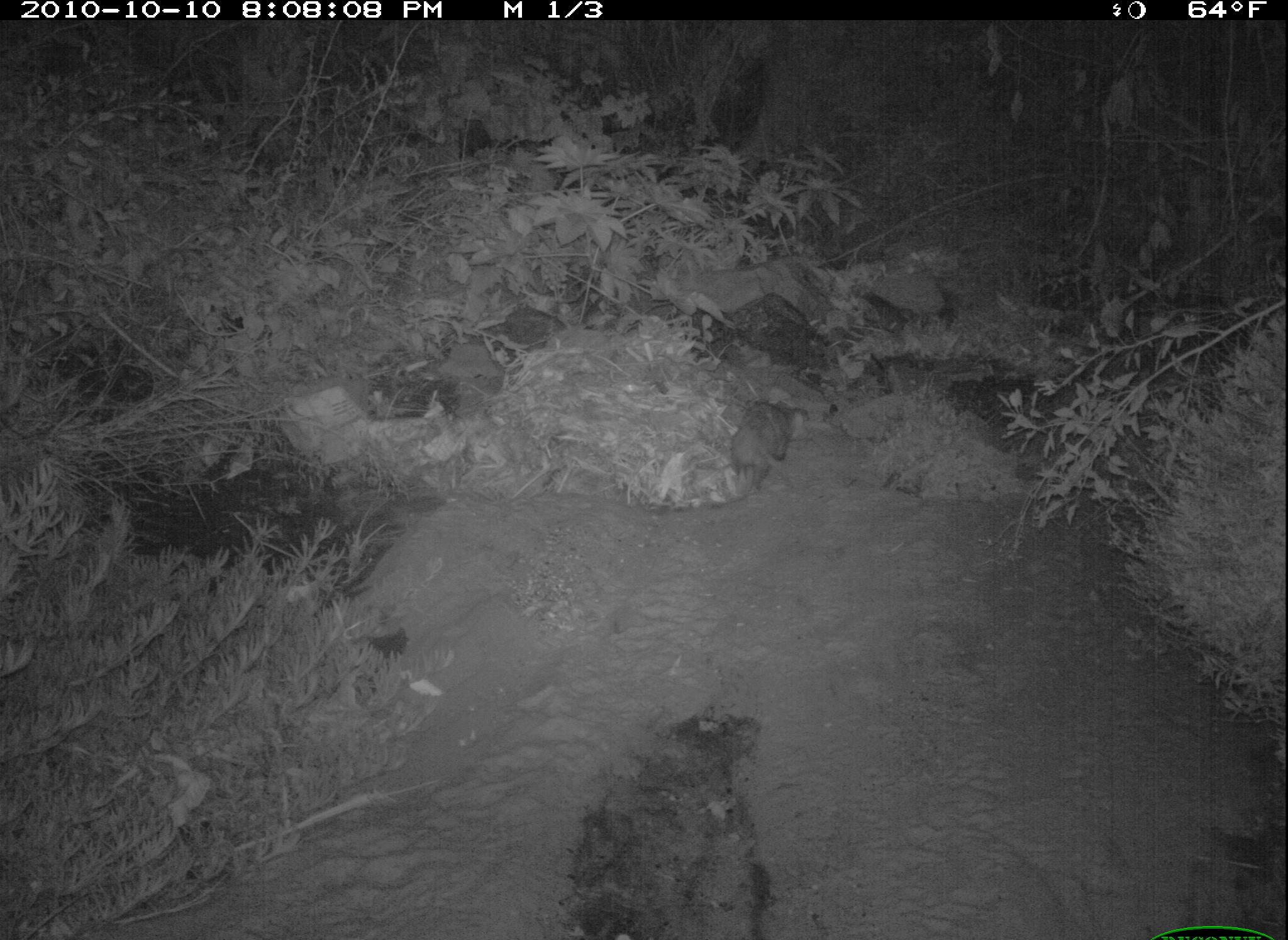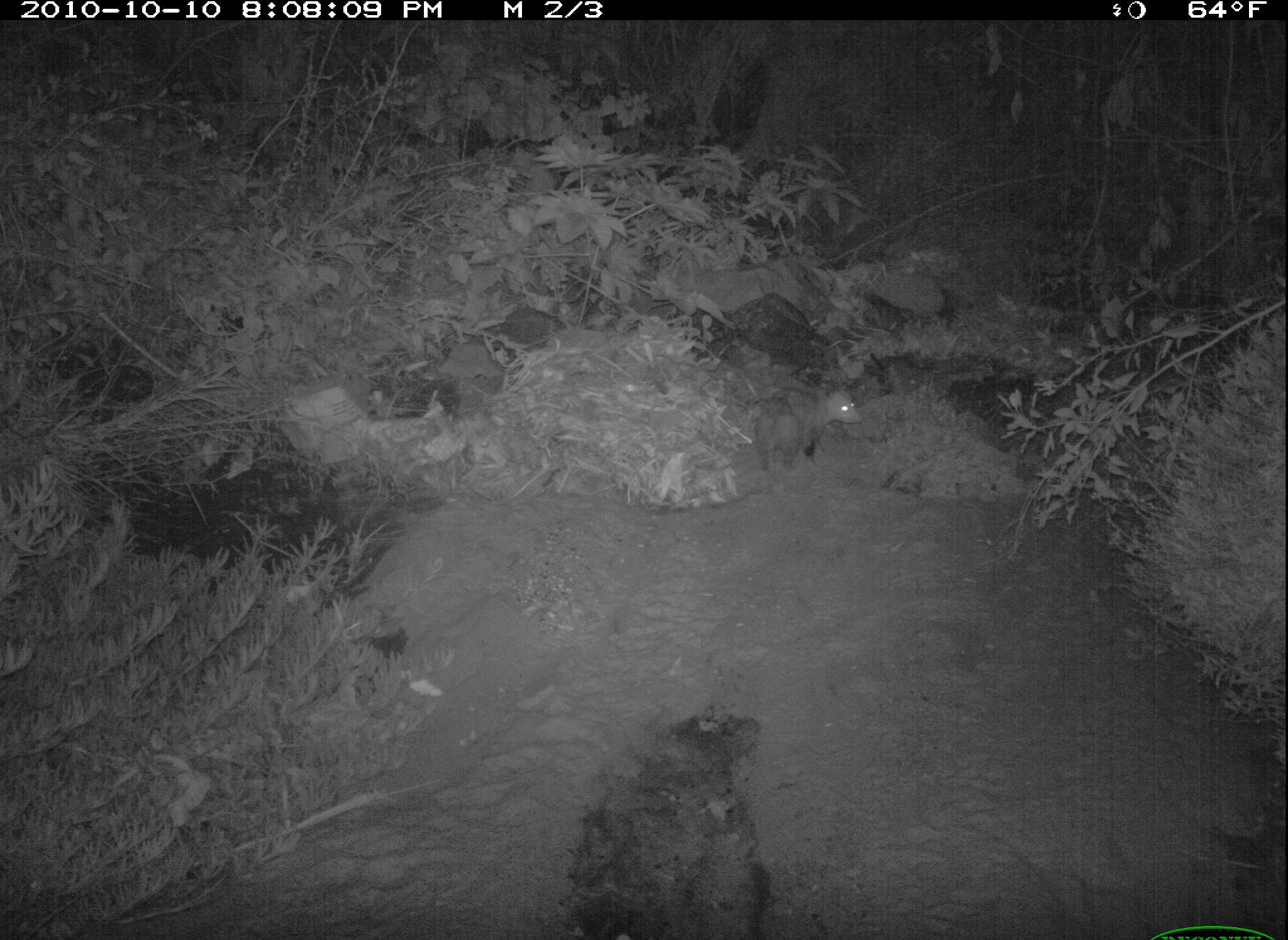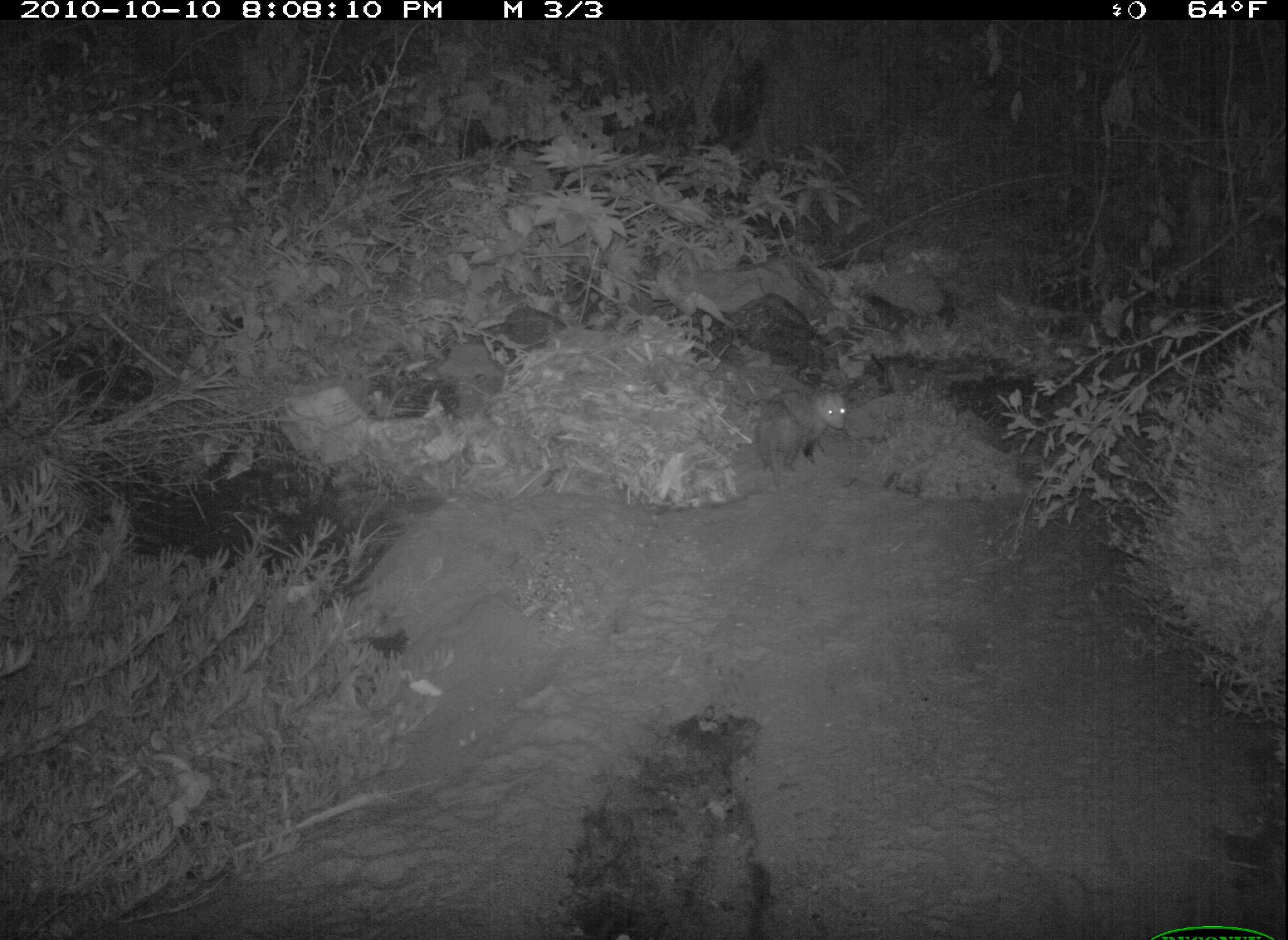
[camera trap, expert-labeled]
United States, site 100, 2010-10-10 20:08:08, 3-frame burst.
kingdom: Animalia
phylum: Chordata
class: Mammalia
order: Didelphimorphia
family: Didelphidae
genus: Didelphis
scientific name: Didelphis virginiana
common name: virginia opossum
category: opossum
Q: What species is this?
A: Opossum (virginia opossum) (Didelphis virginiana).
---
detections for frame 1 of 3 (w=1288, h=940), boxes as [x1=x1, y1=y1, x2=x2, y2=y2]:
opossum: [x1=715, y1=383, x2=815, y2=486]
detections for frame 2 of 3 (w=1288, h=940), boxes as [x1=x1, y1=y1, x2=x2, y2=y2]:
opossum: [x1=745, y1=379, x2=866, y2=485]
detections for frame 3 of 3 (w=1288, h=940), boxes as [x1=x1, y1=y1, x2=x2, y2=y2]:
opossum: [x1=742, y1=364, x2=858, y2=480]